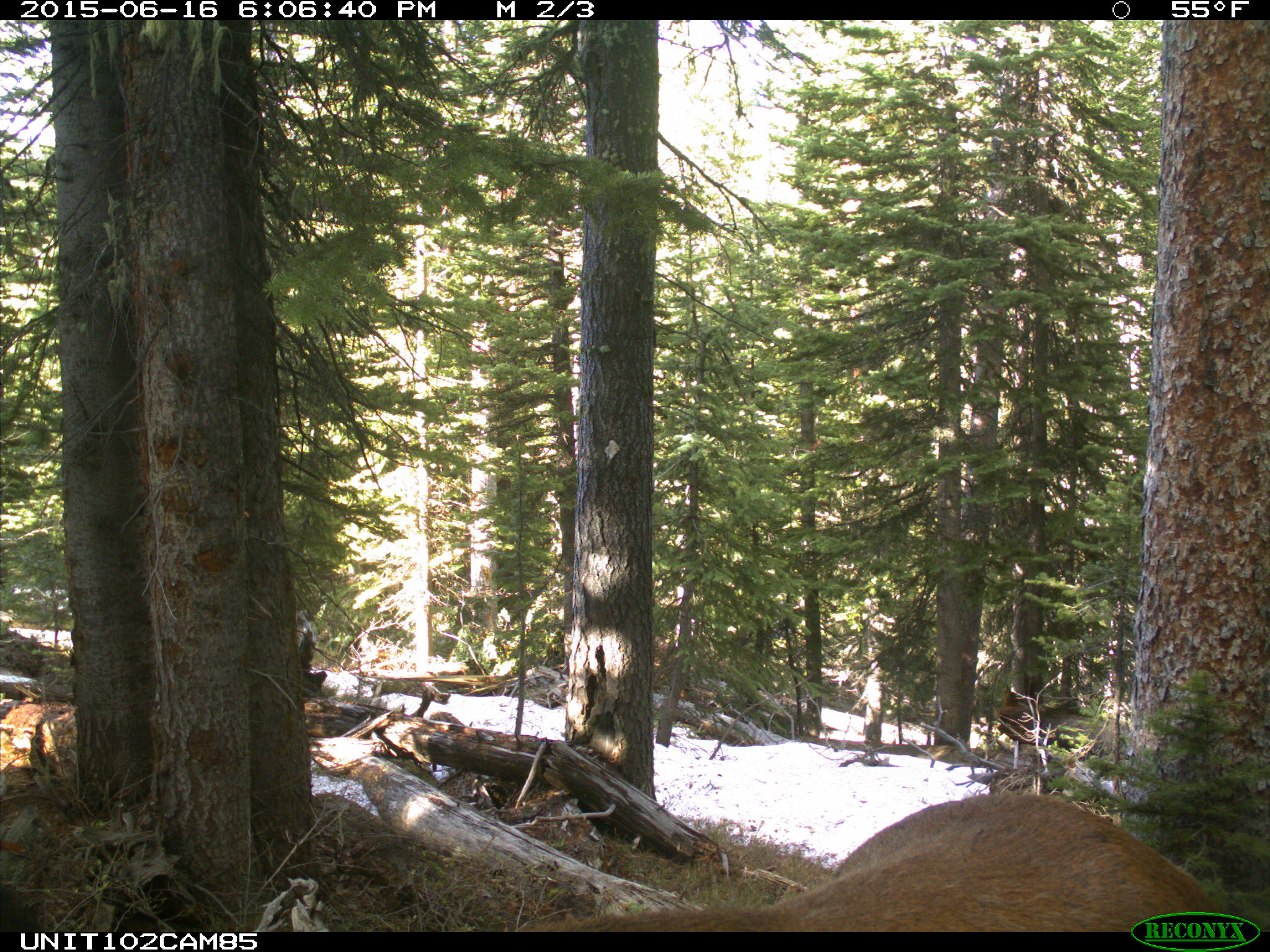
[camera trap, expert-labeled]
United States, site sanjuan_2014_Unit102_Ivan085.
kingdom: Animalia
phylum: Chordata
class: Mammalia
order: Artiodactyla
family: Cervidae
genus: Cervus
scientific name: Cervus elaphus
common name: red deer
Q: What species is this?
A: Cervus elaphus (red deer).